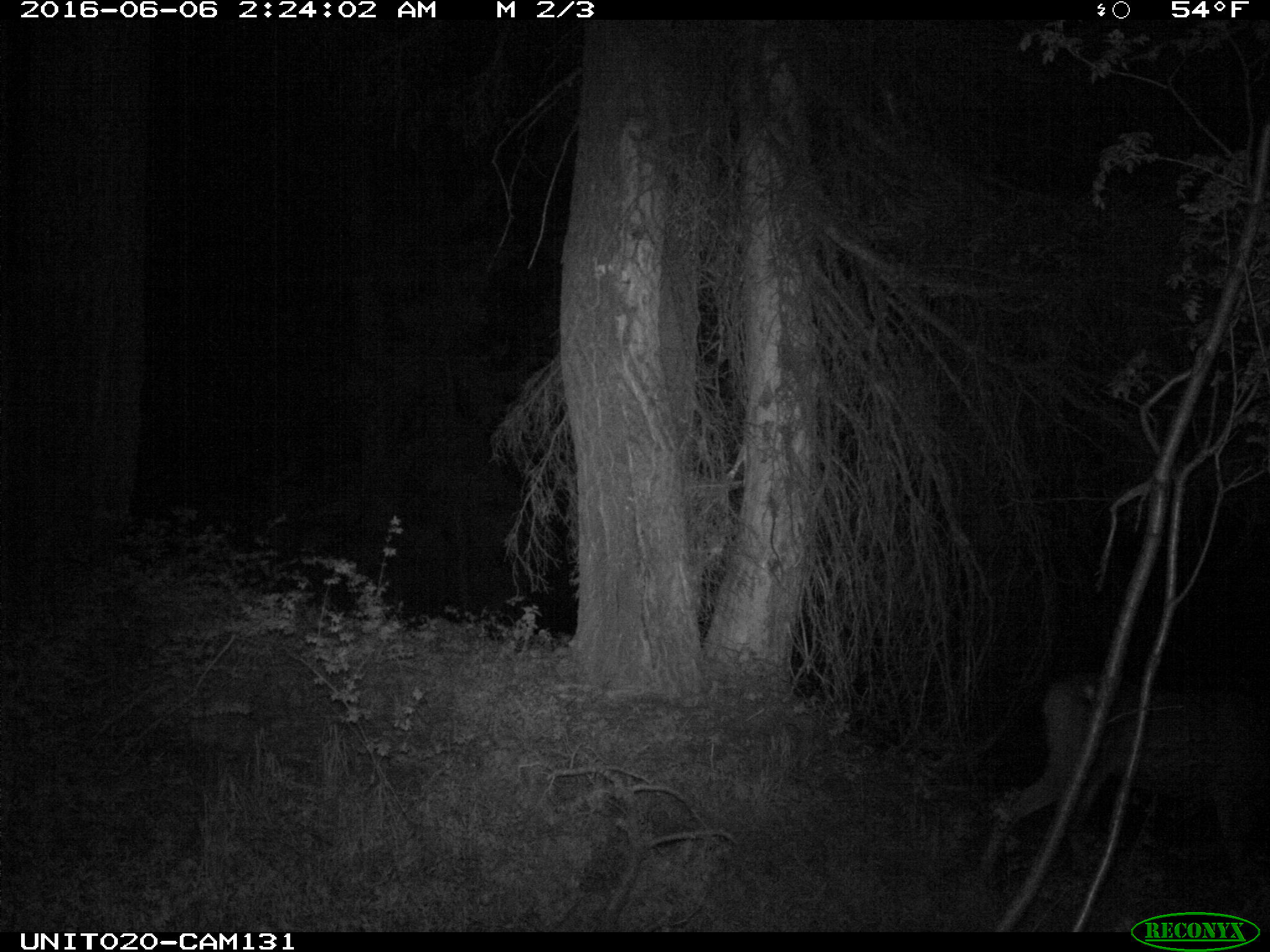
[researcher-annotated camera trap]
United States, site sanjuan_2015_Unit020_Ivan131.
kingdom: Animalia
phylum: Chordata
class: Mammalia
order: Artiodactyla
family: Cervidae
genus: Odocoileus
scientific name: Odocoileus hemionus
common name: mule deer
Odocoileus hemionus (mule deer).